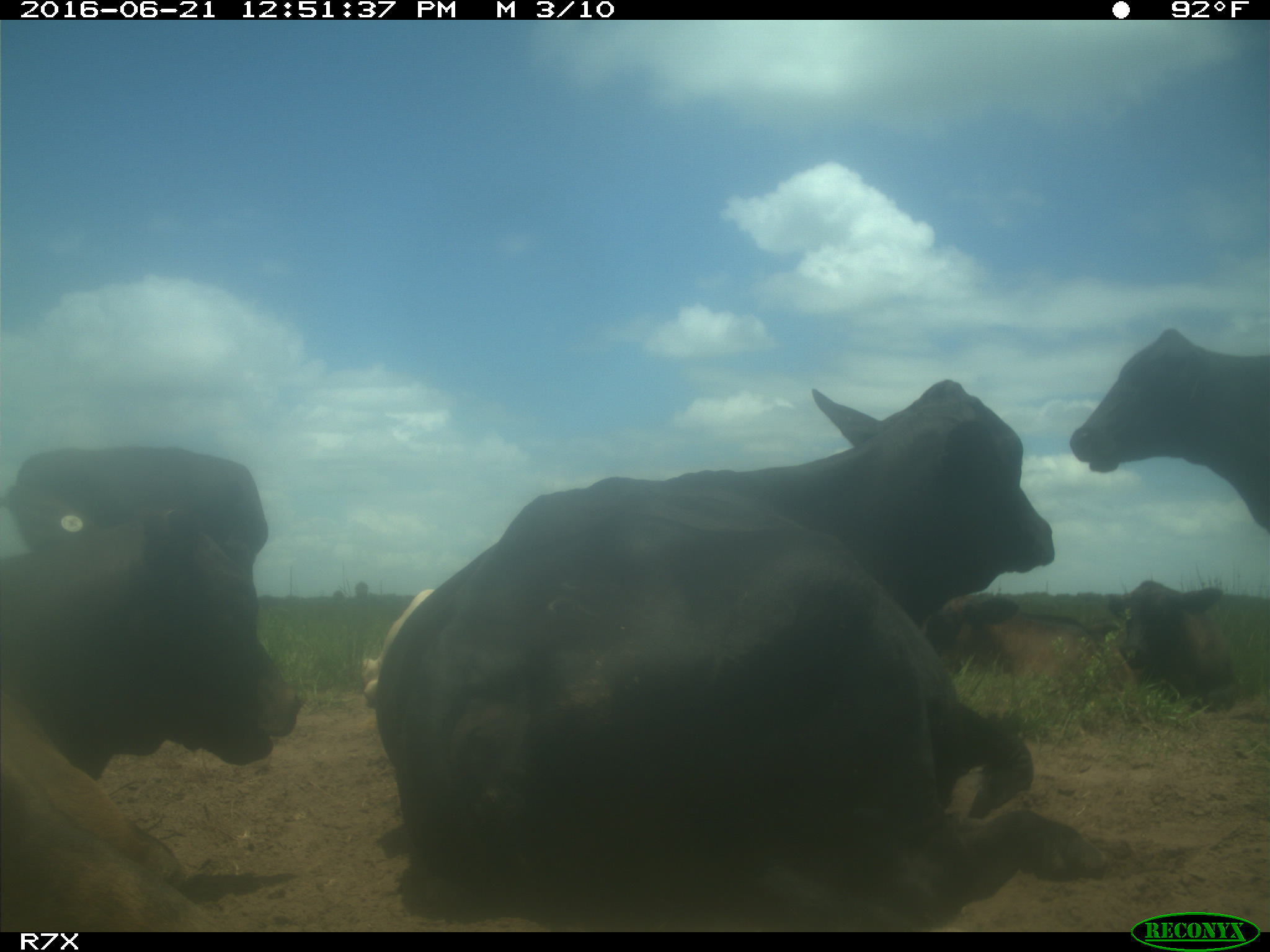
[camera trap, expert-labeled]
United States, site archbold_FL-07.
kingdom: Animalia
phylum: Chordata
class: Mammalia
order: Artiodactyla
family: Bovidae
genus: Bos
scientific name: Bos taurus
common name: domestic cow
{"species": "Bos taurus (domestic cow)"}